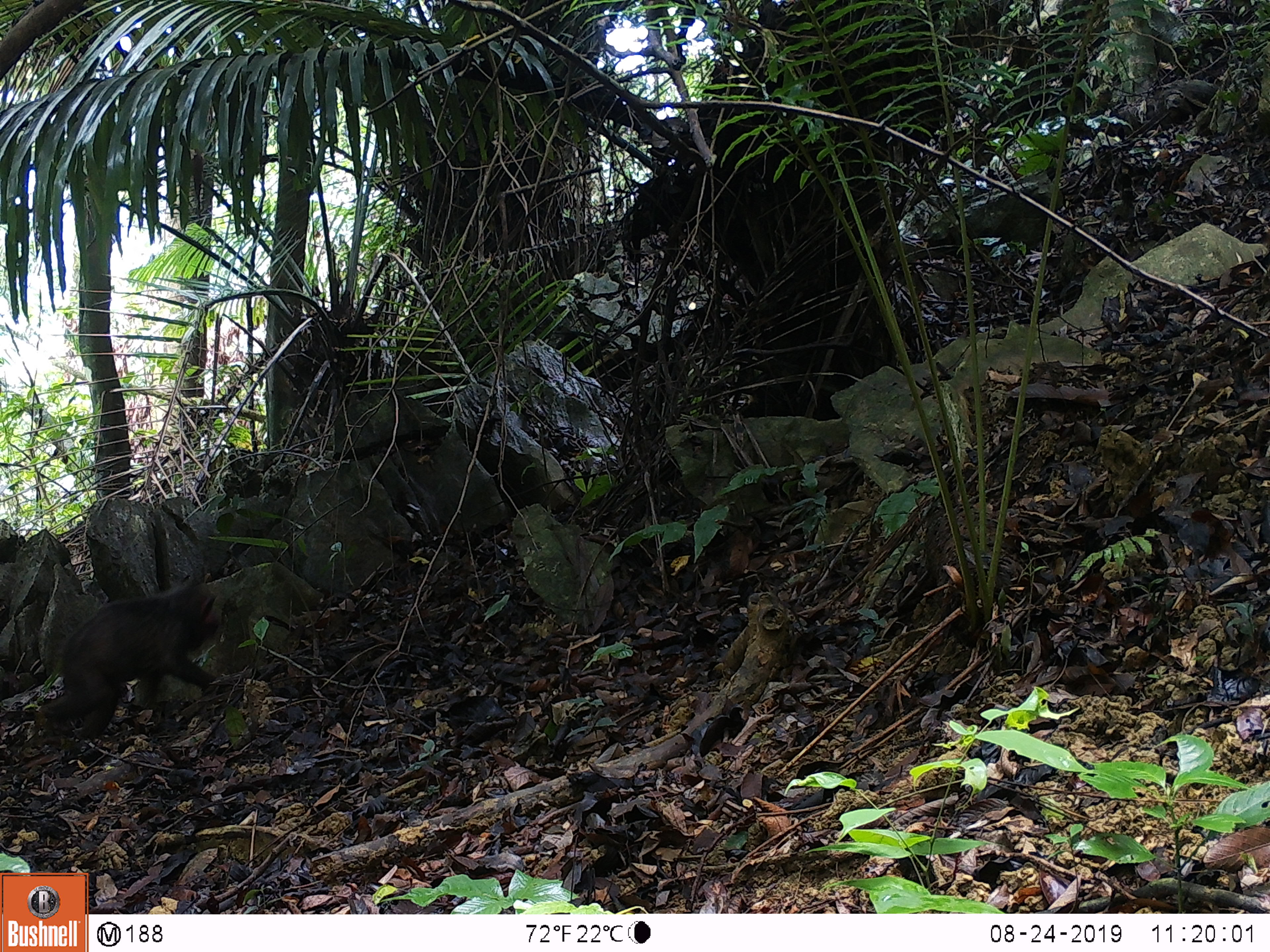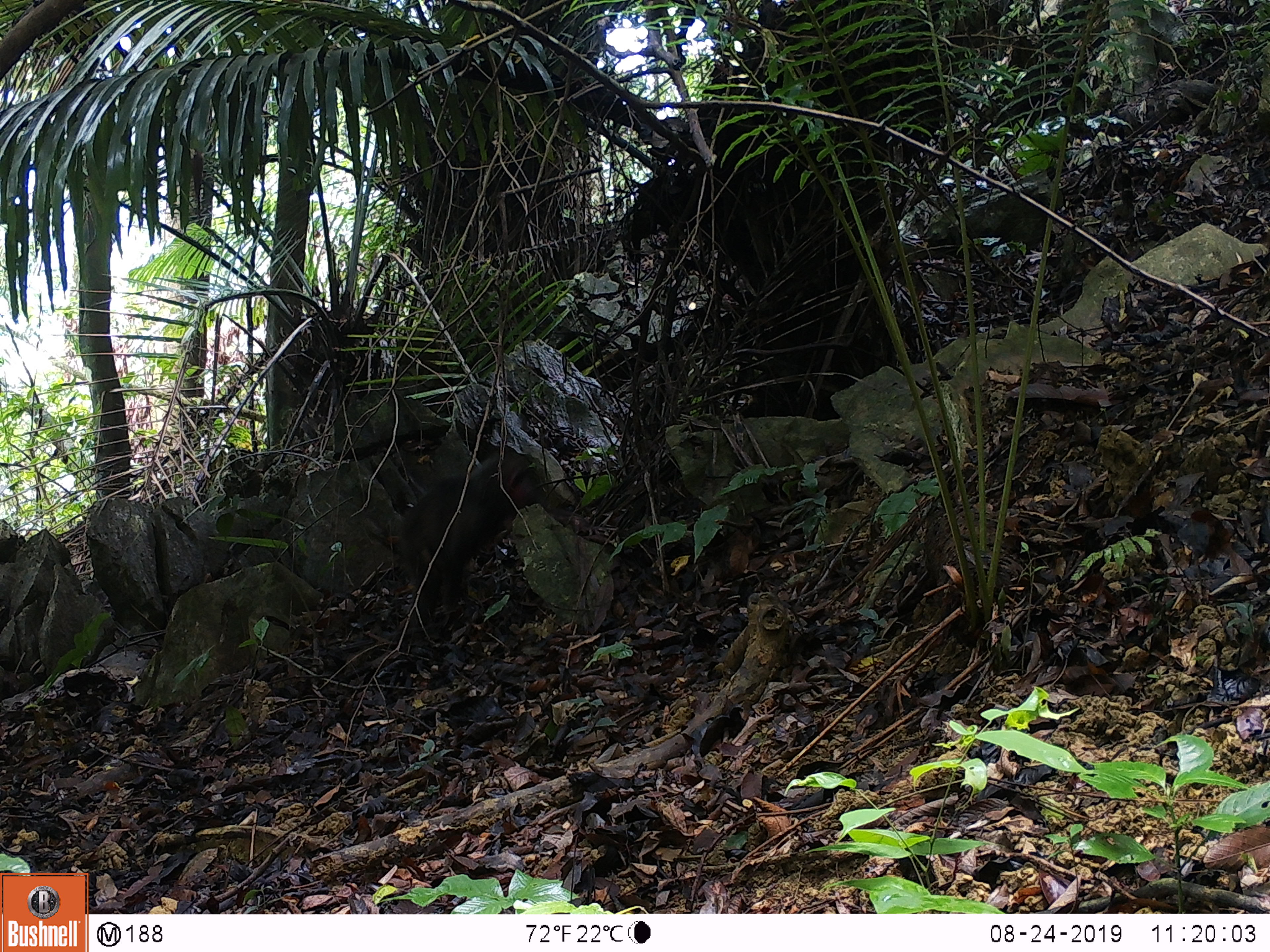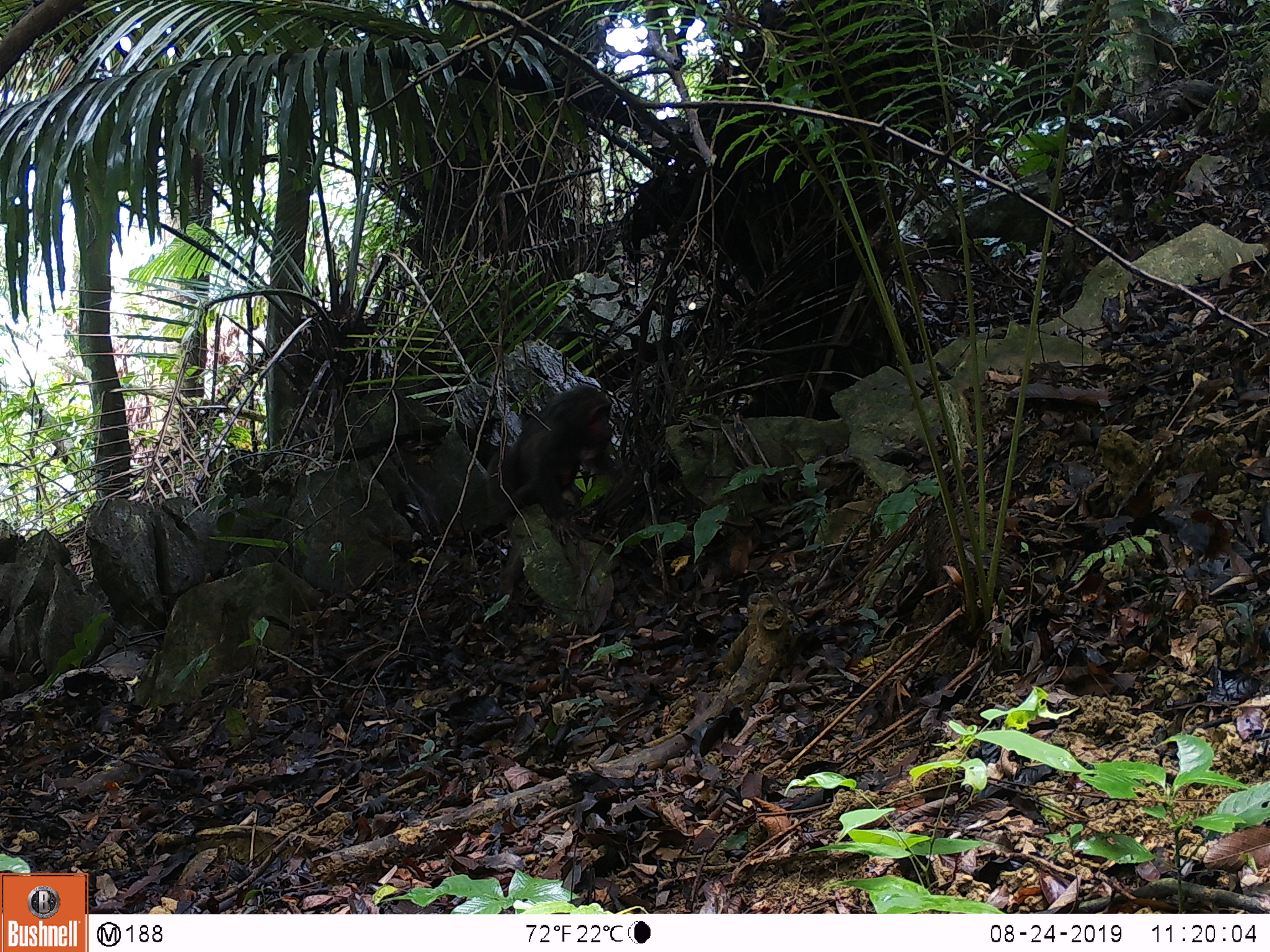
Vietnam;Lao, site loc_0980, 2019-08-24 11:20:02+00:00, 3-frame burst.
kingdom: Animalia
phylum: Chordata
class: Mammalia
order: Primates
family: Cercopithecidae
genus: Macaca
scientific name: Macaca arctoides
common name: stump-tailed macaque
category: stump tailed macaque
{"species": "stump tailed macaque (stump-tailed macaque) (Macaca arctoides)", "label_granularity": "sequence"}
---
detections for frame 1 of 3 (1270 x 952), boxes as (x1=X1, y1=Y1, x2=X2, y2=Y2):
stump tailed macaque: (x1=38, y1=577, x2=229, y2=740)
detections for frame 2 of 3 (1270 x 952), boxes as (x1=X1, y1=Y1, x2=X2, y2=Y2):
stump tailed macaque: (x1=398, y1=449, x2=606, y2=627)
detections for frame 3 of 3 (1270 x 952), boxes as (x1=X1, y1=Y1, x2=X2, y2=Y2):
stump tailed macaque: (x1=483, y1=383, x2=621, y2=607)